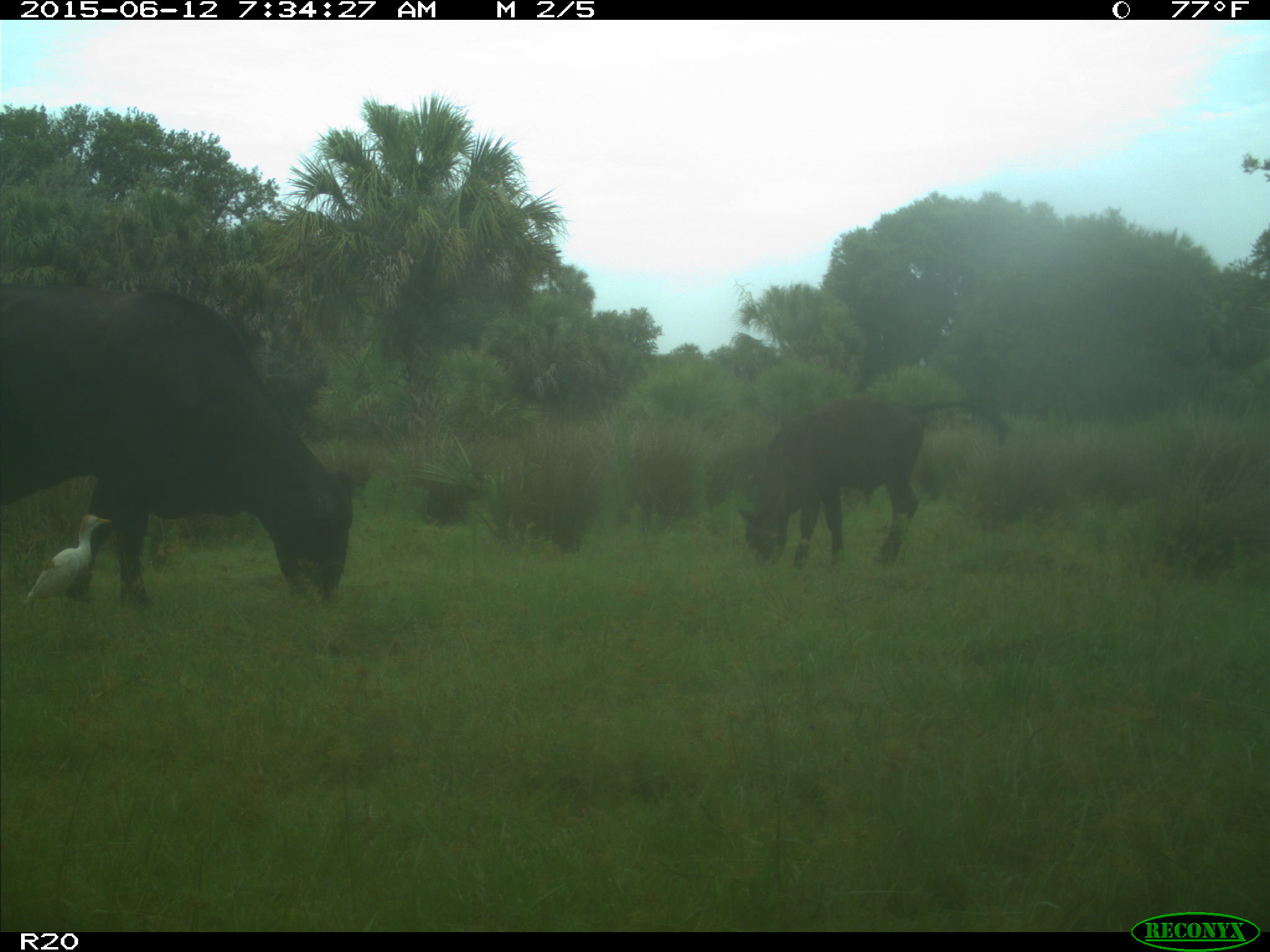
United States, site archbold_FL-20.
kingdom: Animalia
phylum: Chordata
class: Mammalia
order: Artiodactyla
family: Bovidae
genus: Bos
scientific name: Bos taurus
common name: domestic cow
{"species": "Bos taurus (domestic cow)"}